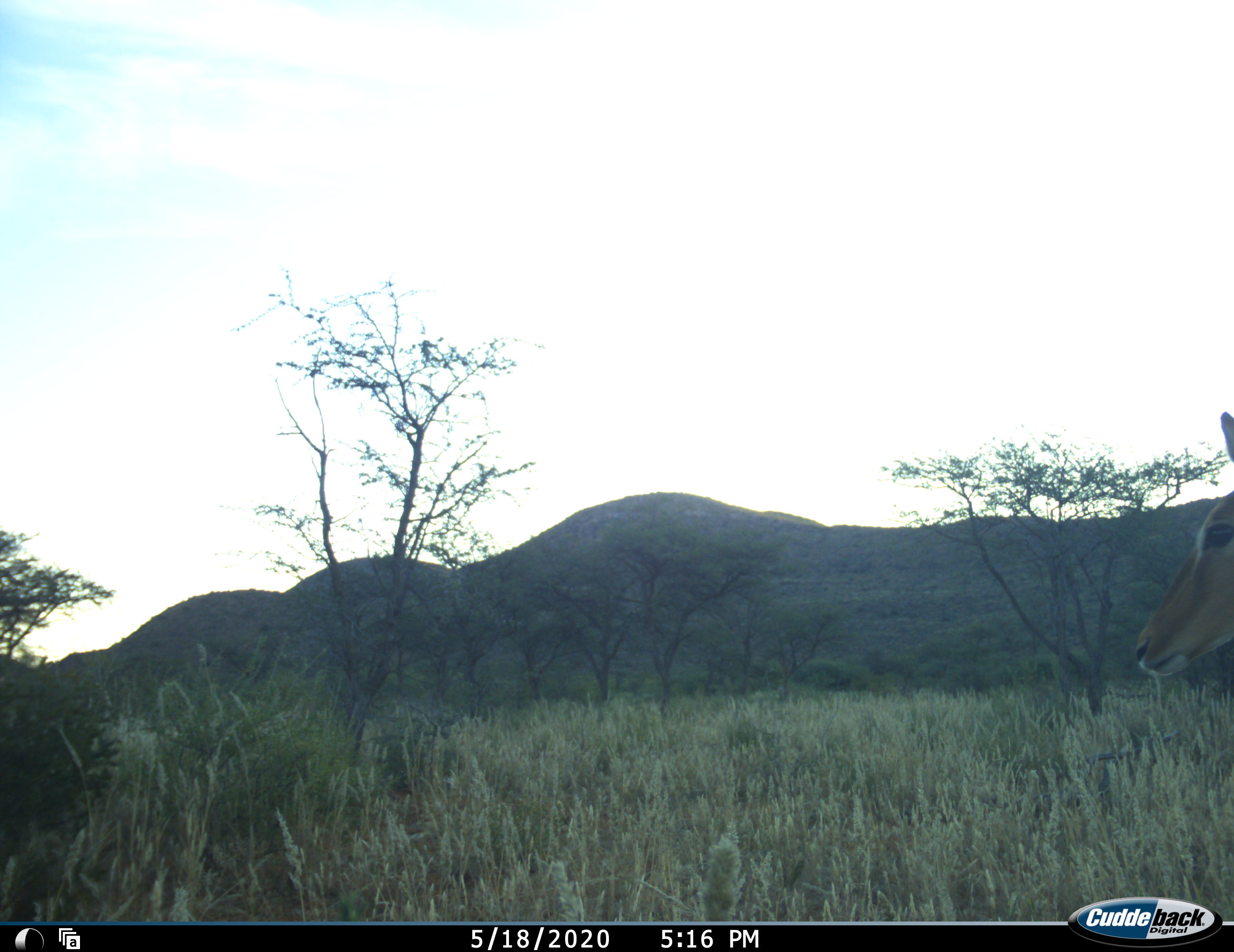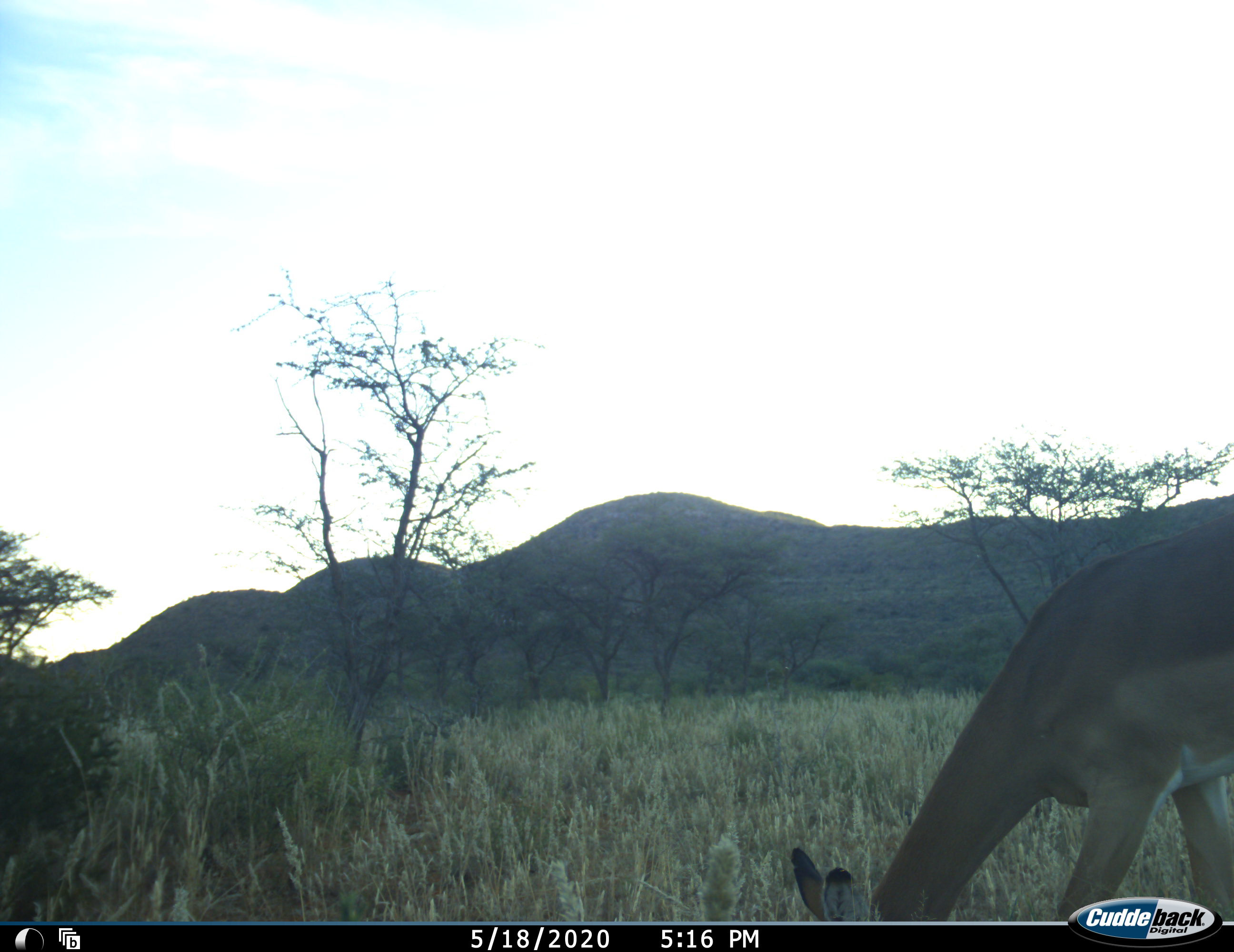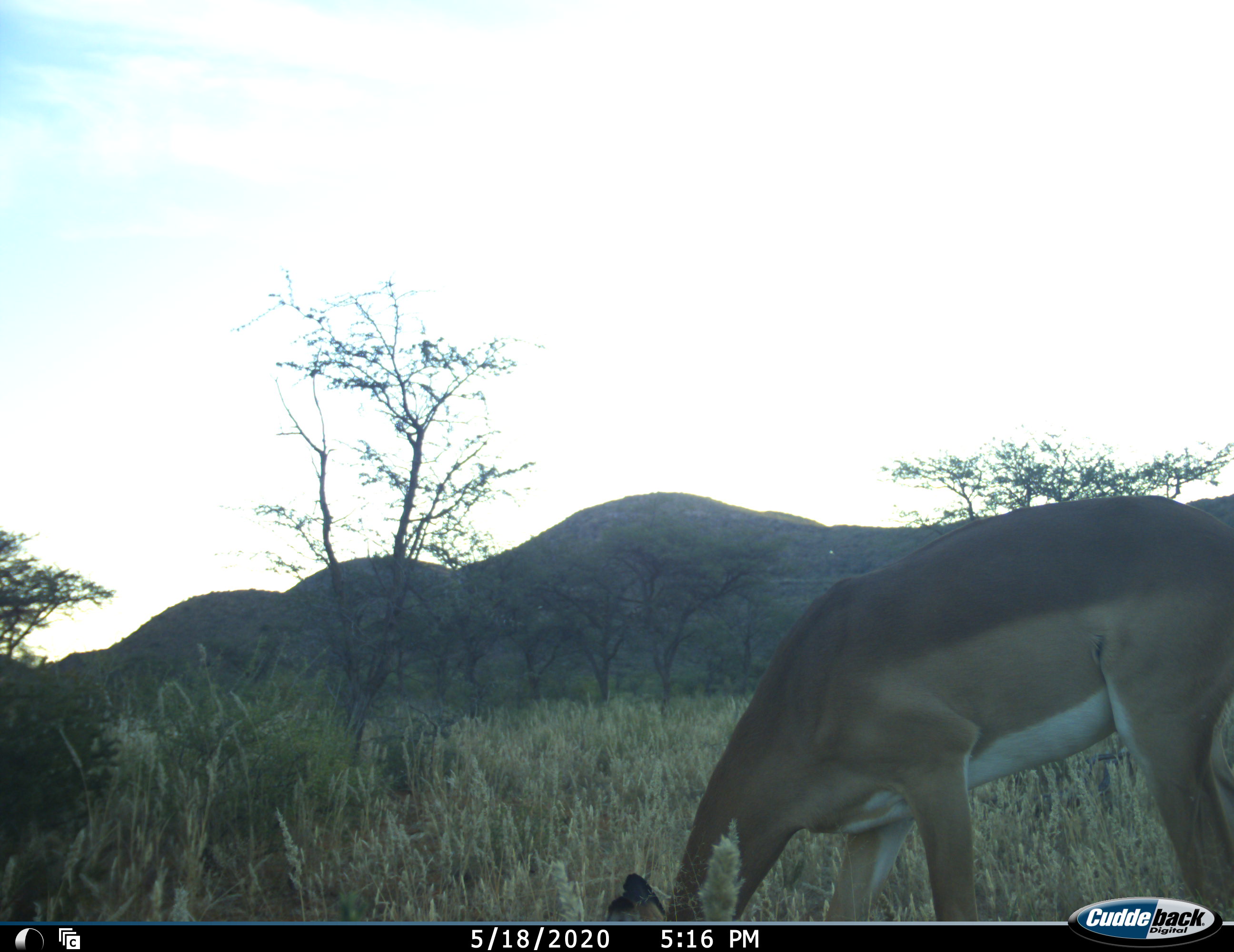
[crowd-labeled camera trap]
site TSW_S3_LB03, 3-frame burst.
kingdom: Animalia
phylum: Chordata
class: Mammalia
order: Artiodactyla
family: Bovidae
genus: Aepyceros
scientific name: Aepyceros melampus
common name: impala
Impala (Aepyceros melampus), count 1. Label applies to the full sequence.